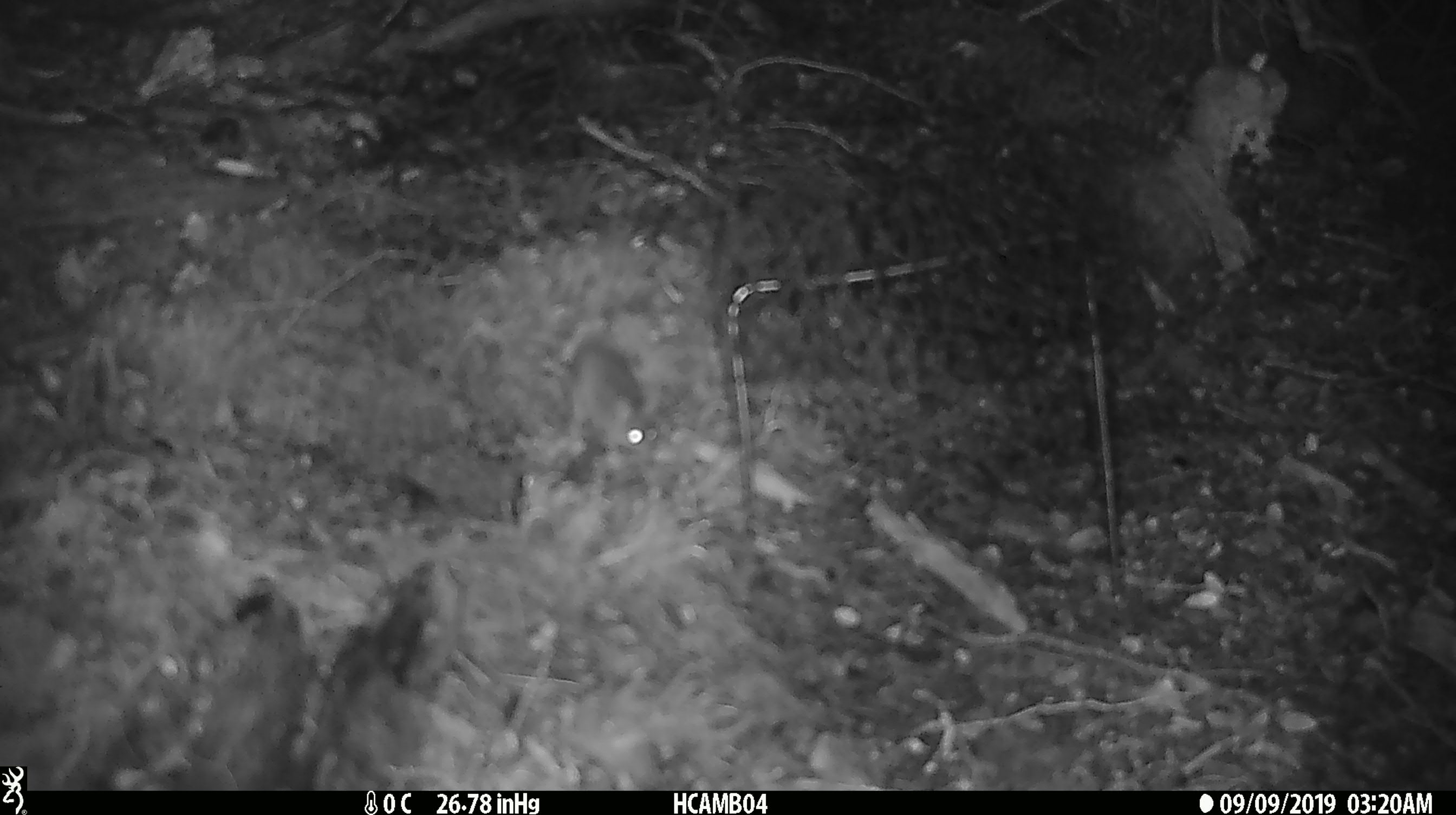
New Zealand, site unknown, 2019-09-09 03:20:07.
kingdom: Animalia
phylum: Chordata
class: Mammalia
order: Rodentia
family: Muridae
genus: Mus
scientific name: Mus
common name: mouse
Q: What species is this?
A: Mouse (Mus).